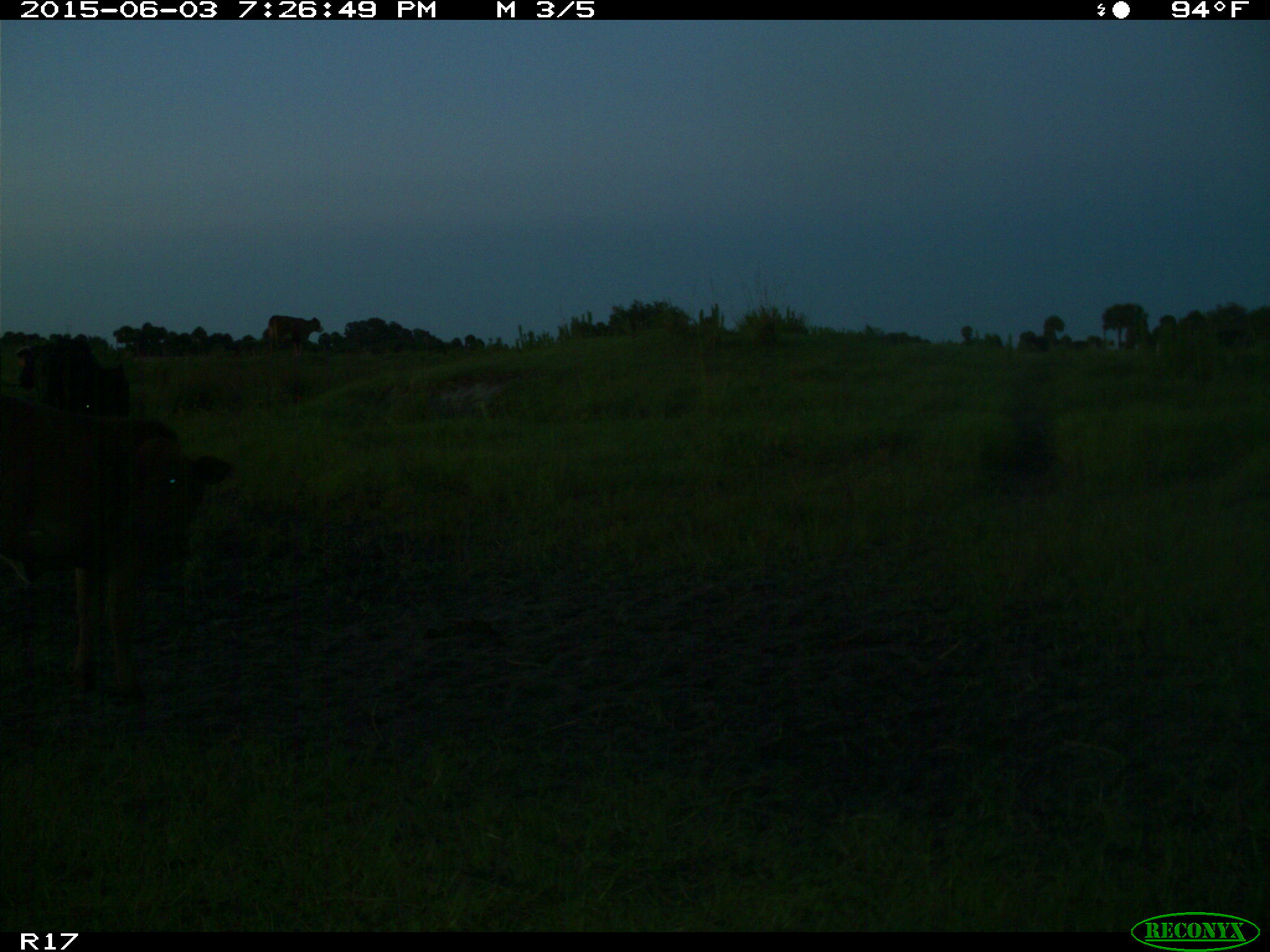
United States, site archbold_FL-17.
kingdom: Animalia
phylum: Chordata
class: Mammalia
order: Artiodactyla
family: Bovidae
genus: Bos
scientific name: Bos taurus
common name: domestic cow